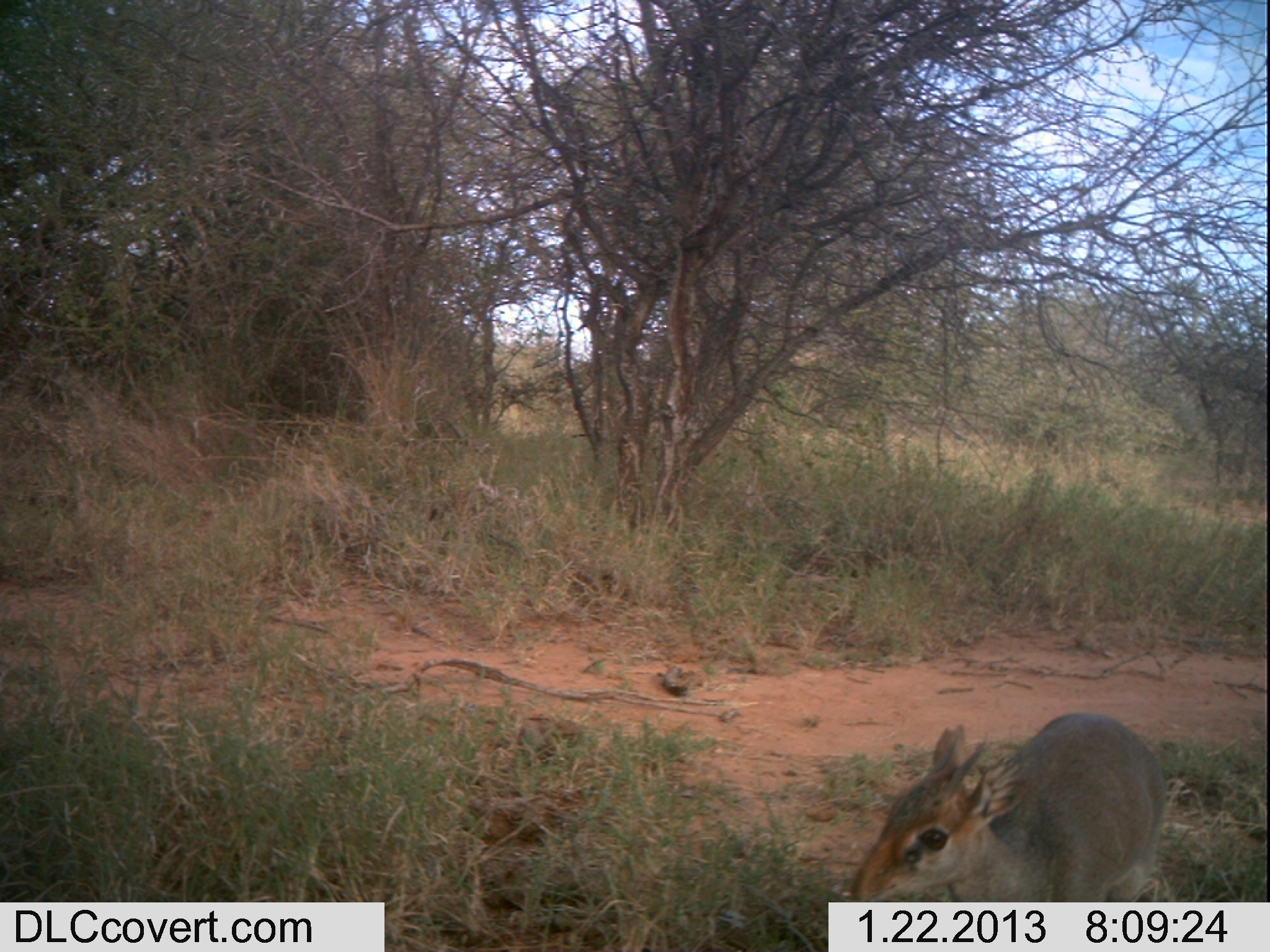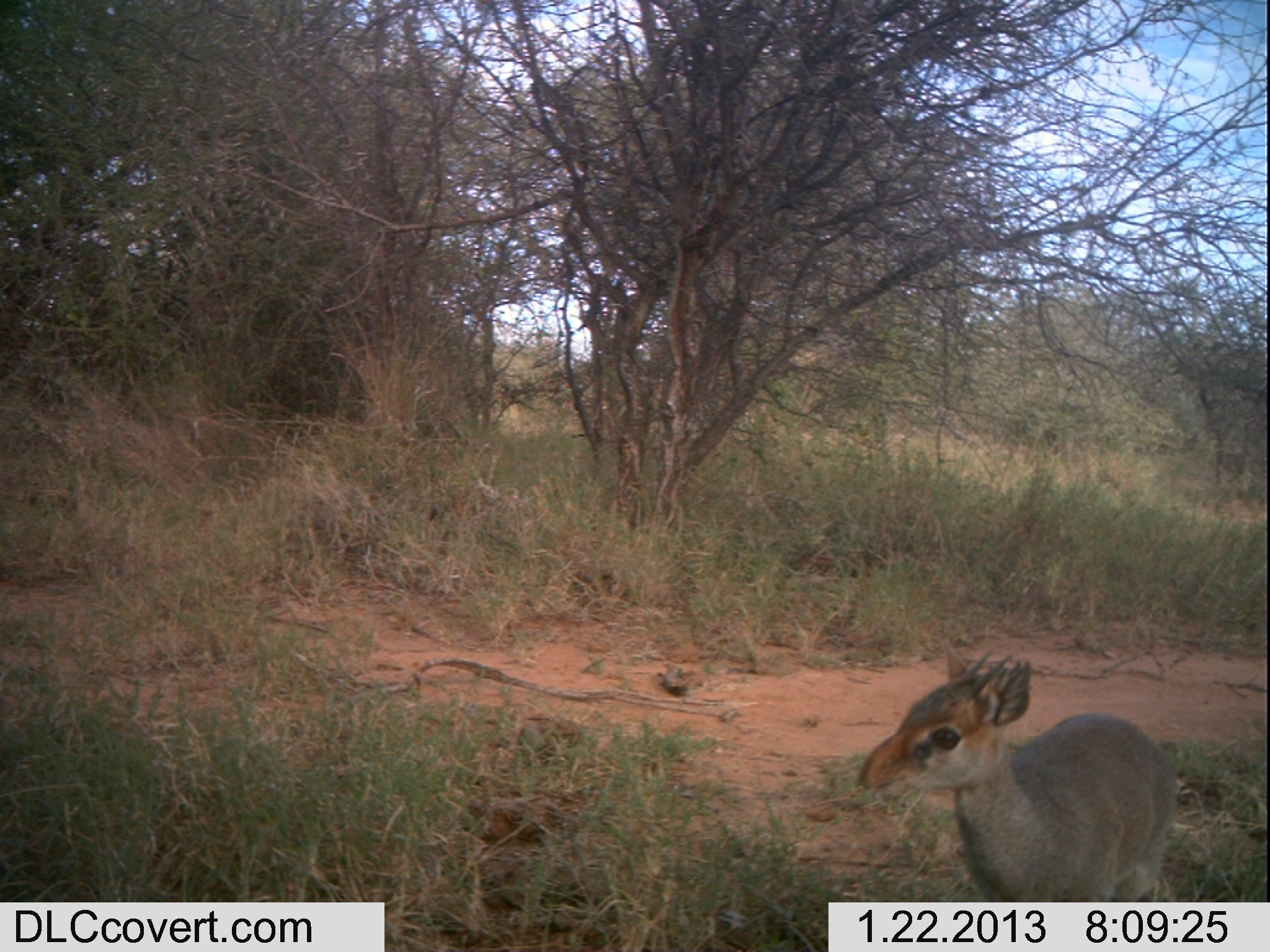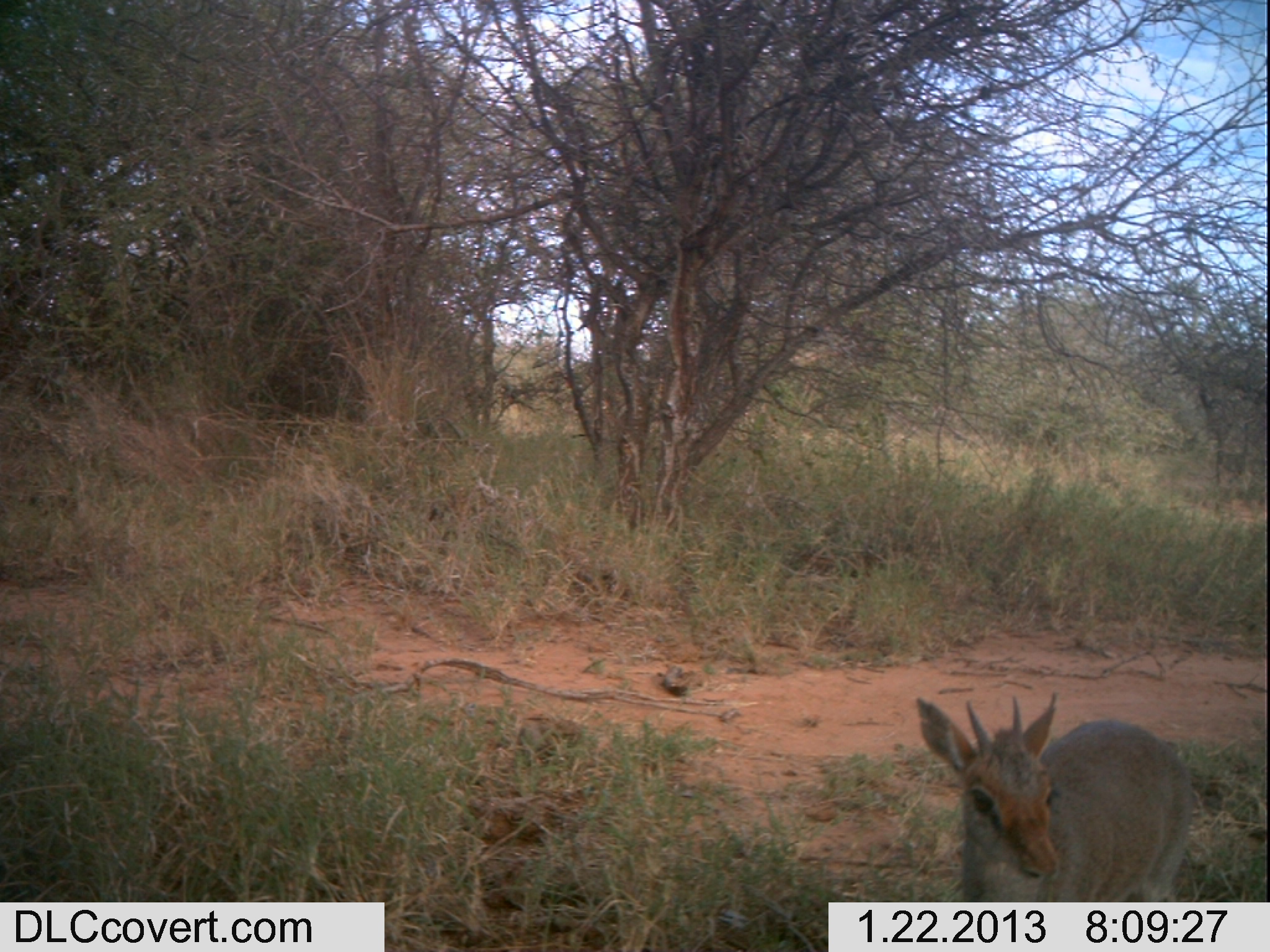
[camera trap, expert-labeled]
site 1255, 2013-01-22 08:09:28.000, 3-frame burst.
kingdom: Animalia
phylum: Chordata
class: Mammalia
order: Artiodactyla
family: Bovidae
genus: Madoqua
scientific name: Madoqua guentheri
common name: günther's dik-dik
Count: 1.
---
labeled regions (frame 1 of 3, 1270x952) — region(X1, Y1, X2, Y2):
madoqua guentheri: region(848, 710, 1171, 902)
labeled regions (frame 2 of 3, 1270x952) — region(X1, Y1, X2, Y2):
madoqua guentheri: region(851, 639, 1177, 893)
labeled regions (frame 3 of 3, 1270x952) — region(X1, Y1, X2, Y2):
madoqua guentheri: region(915, 691, 1195, 902)